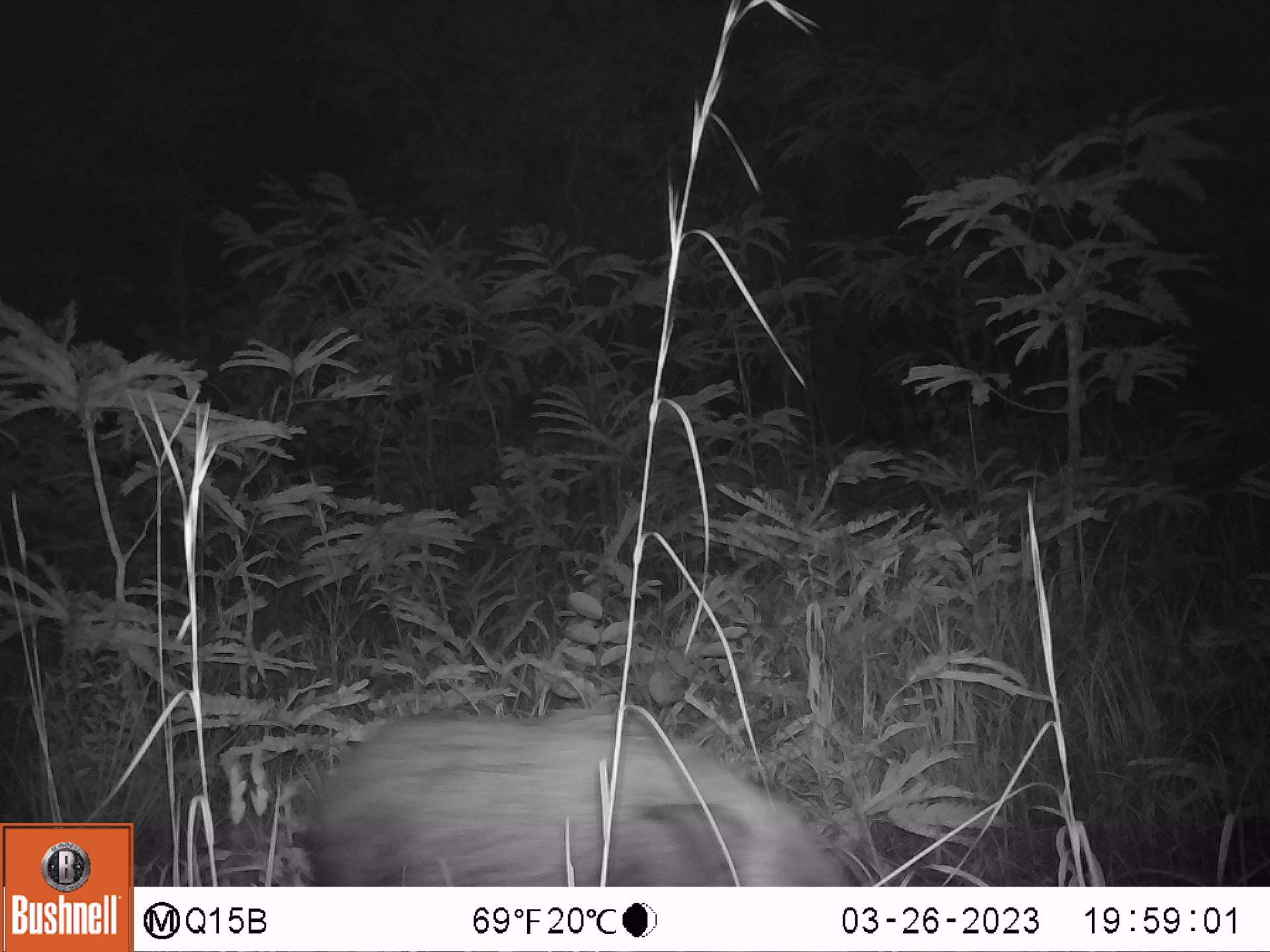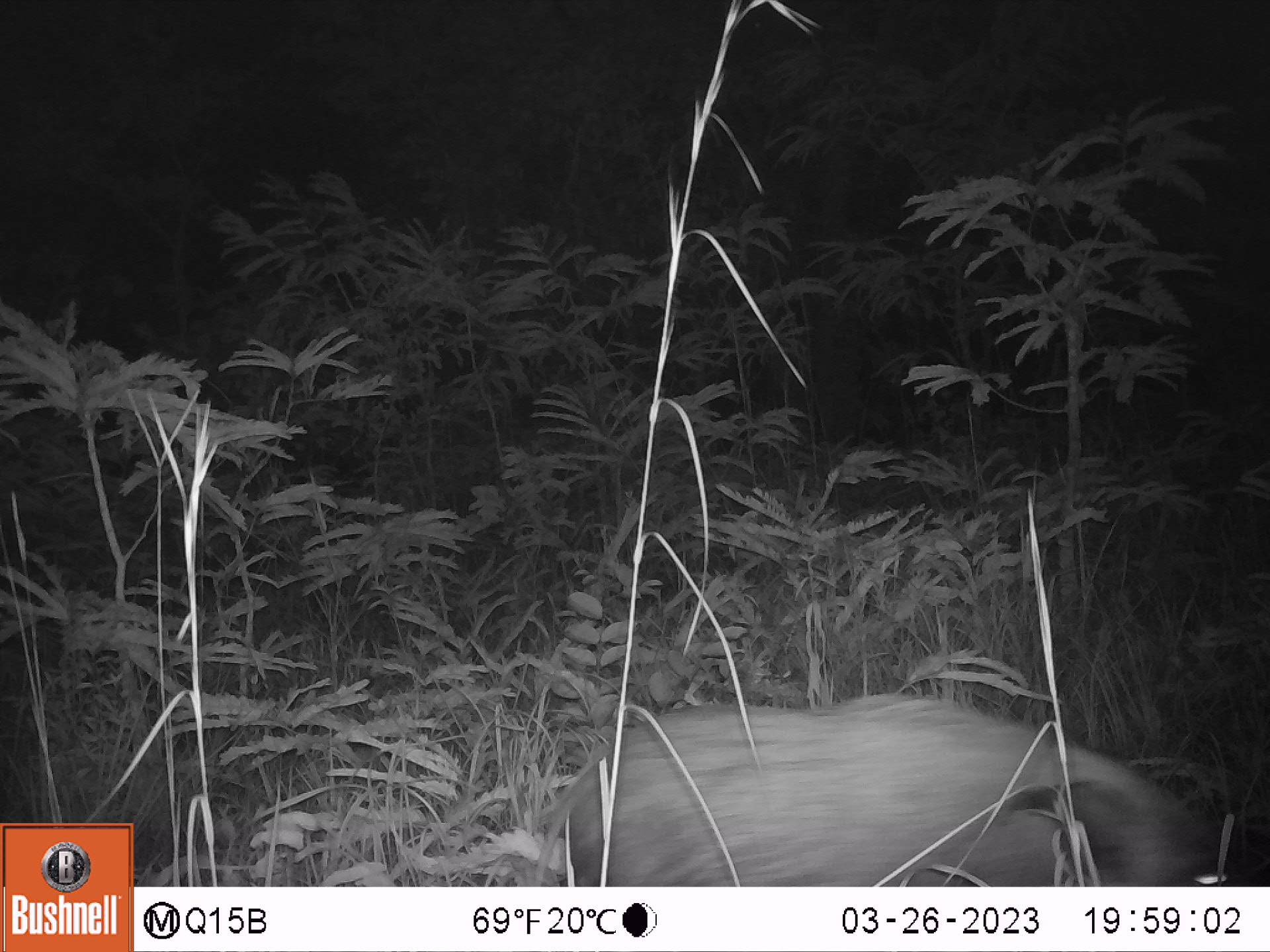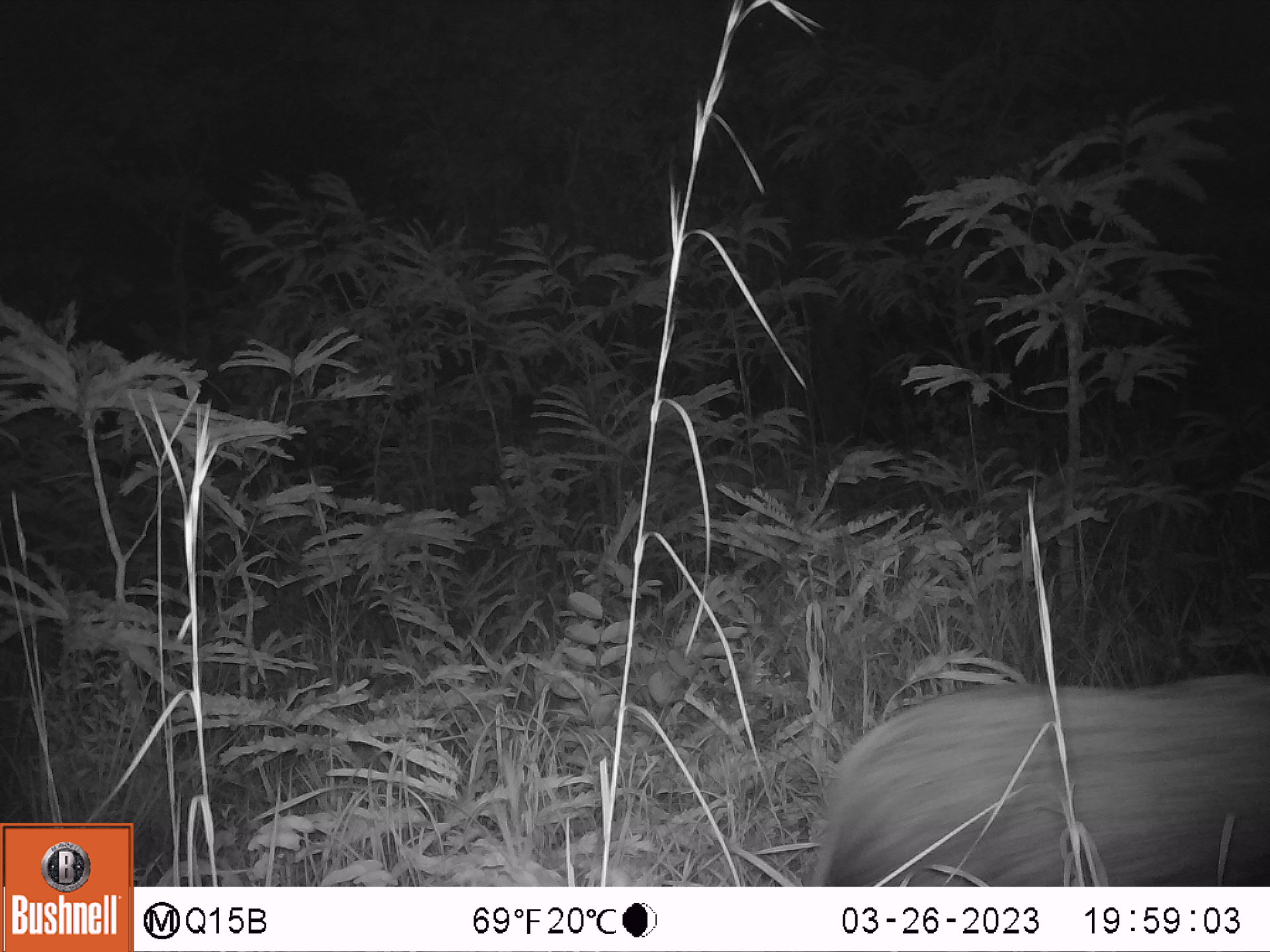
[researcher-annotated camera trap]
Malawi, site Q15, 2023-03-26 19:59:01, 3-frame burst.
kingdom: Animalia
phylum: Chordata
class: Mammalia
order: Artiodactyla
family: Suidae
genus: Potamochoerus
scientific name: Potamochoerus larvatus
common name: bushpig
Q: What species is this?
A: Bushpig (Potamochoerus larvatus).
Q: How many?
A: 1.